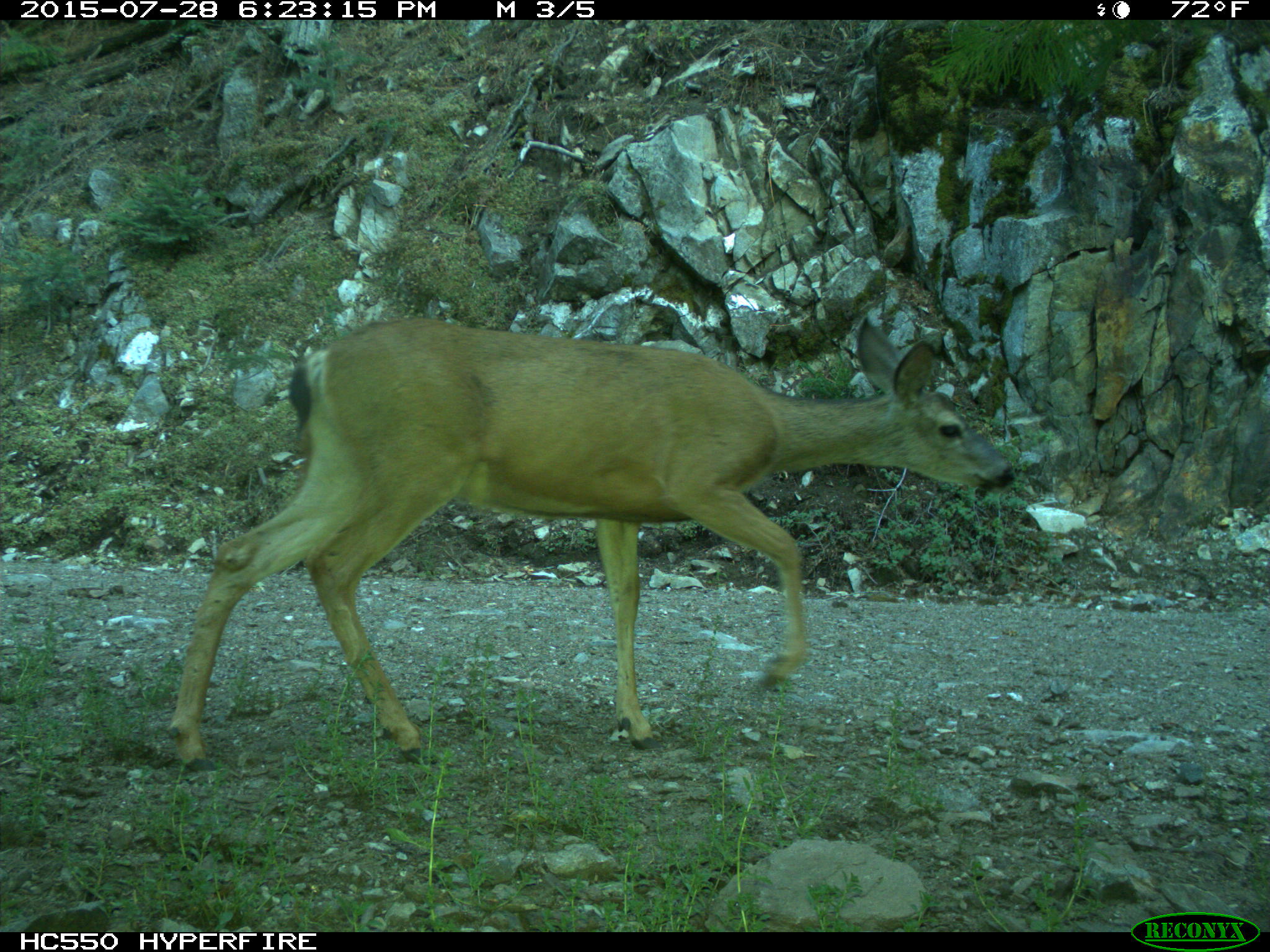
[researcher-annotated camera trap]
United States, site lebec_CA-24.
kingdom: Animalia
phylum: Chordata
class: Mammalia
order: Artiodactyla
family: Cervidae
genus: Odocoileus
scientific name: Odocoileus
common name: deer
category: unidentified deer